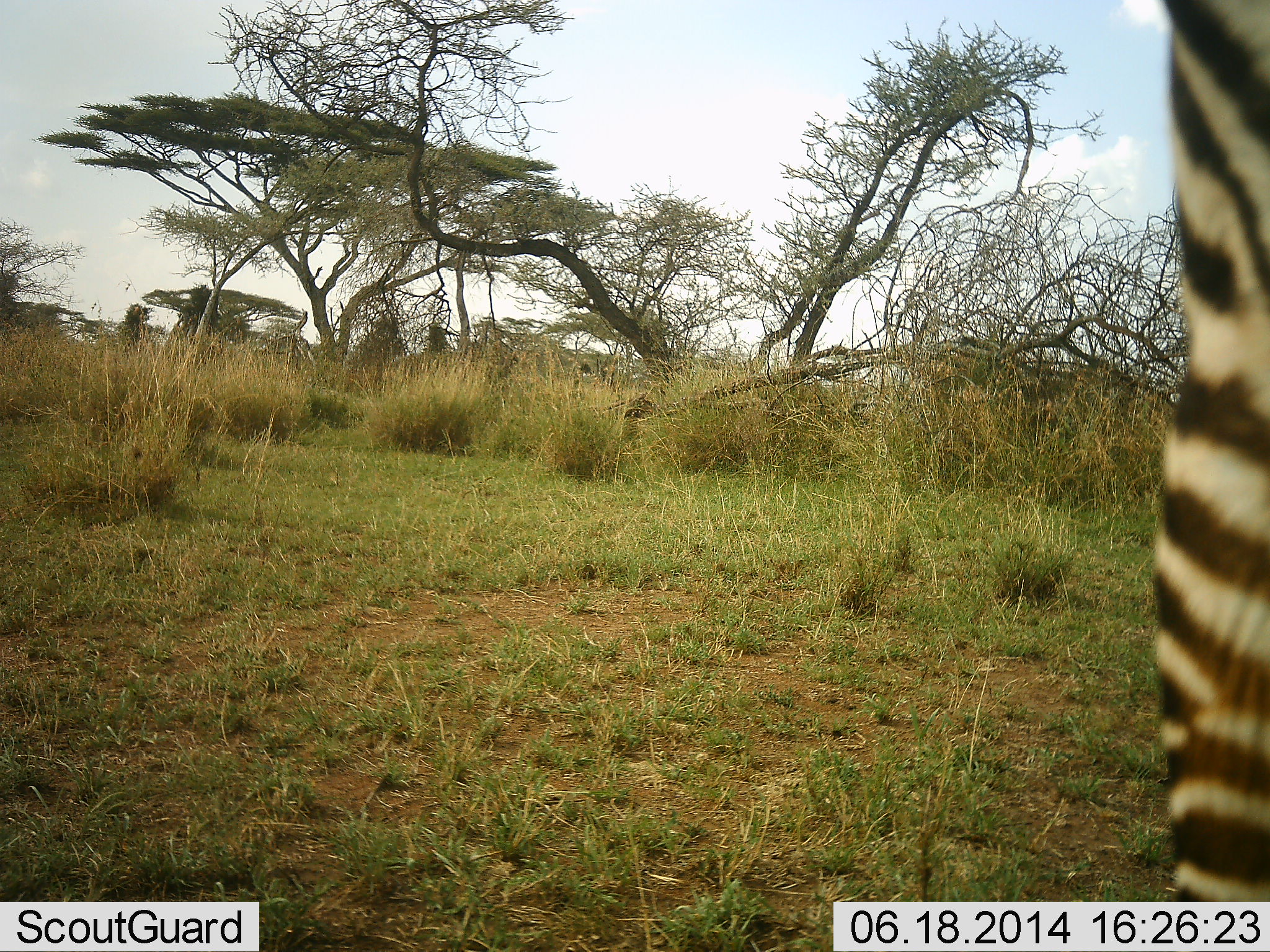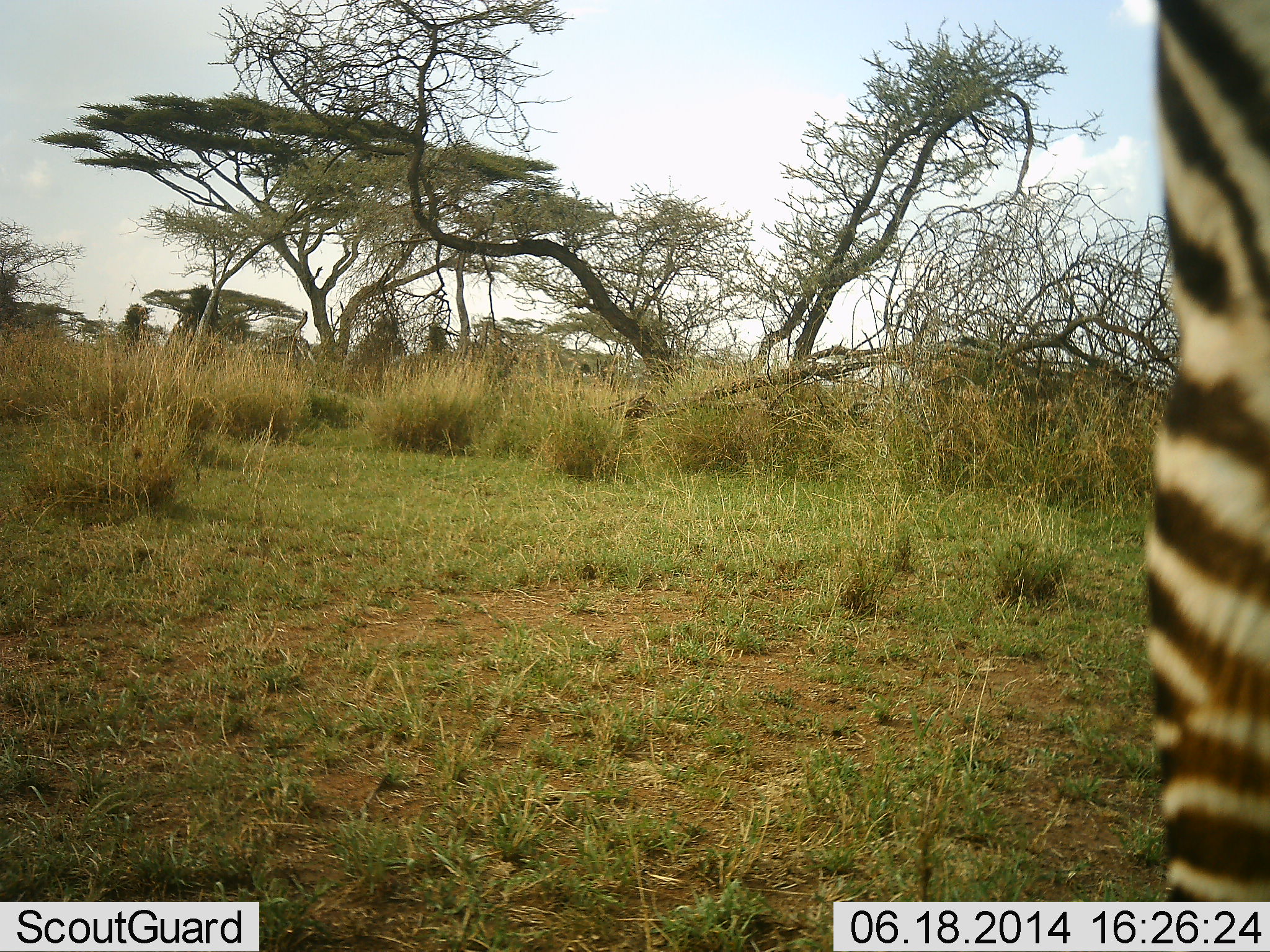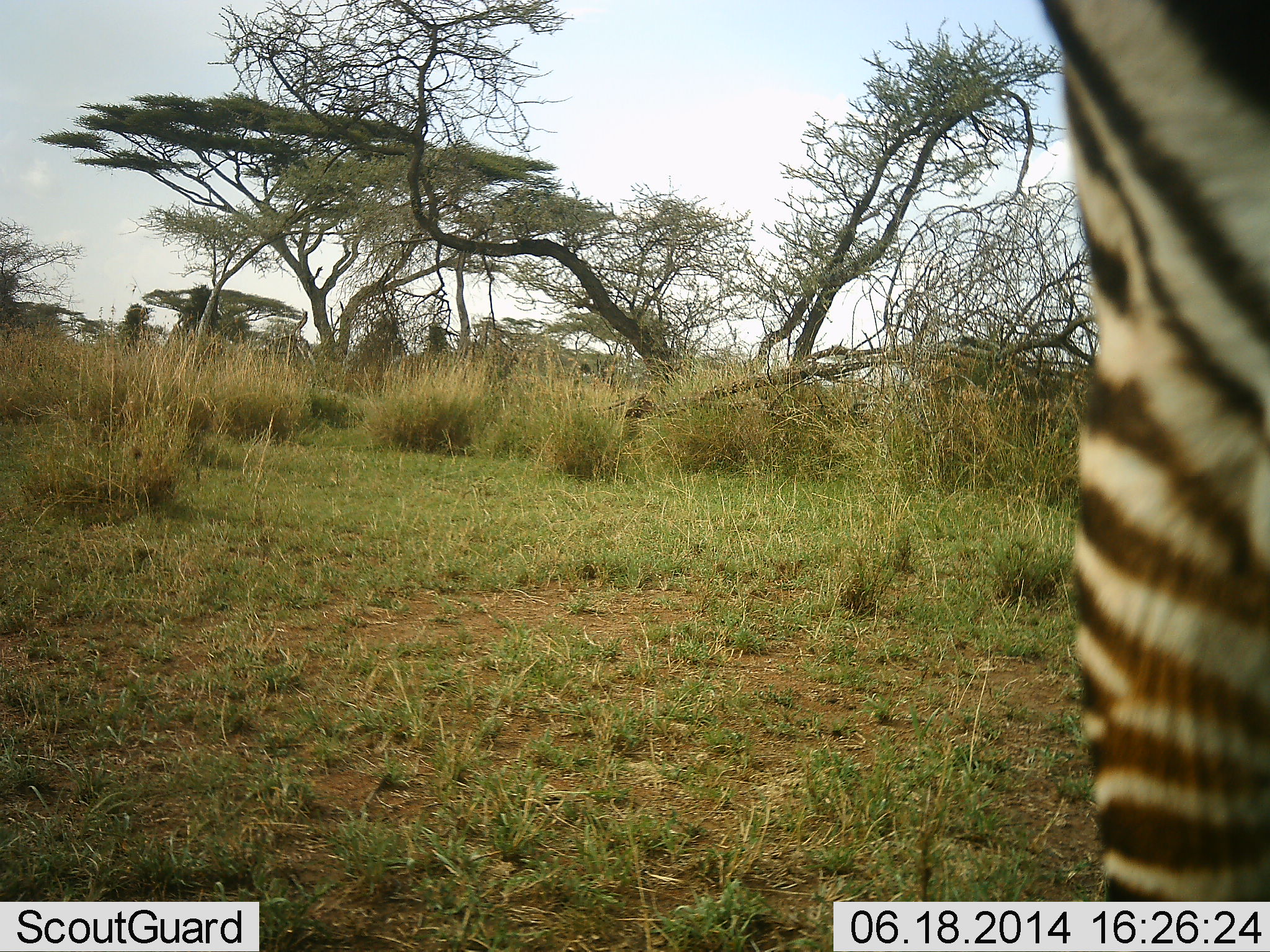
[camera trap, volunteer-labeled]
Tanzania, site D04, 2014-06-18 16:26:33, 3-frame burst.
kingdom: Animalia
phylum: Chordata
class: Mammalia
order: Perissodactyla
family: Equidae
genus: Equus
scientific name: Equus quagga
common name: plains zebra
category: zebra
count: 1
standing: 100%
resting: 0%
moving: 0%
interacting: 0%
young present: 0%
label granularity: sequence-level